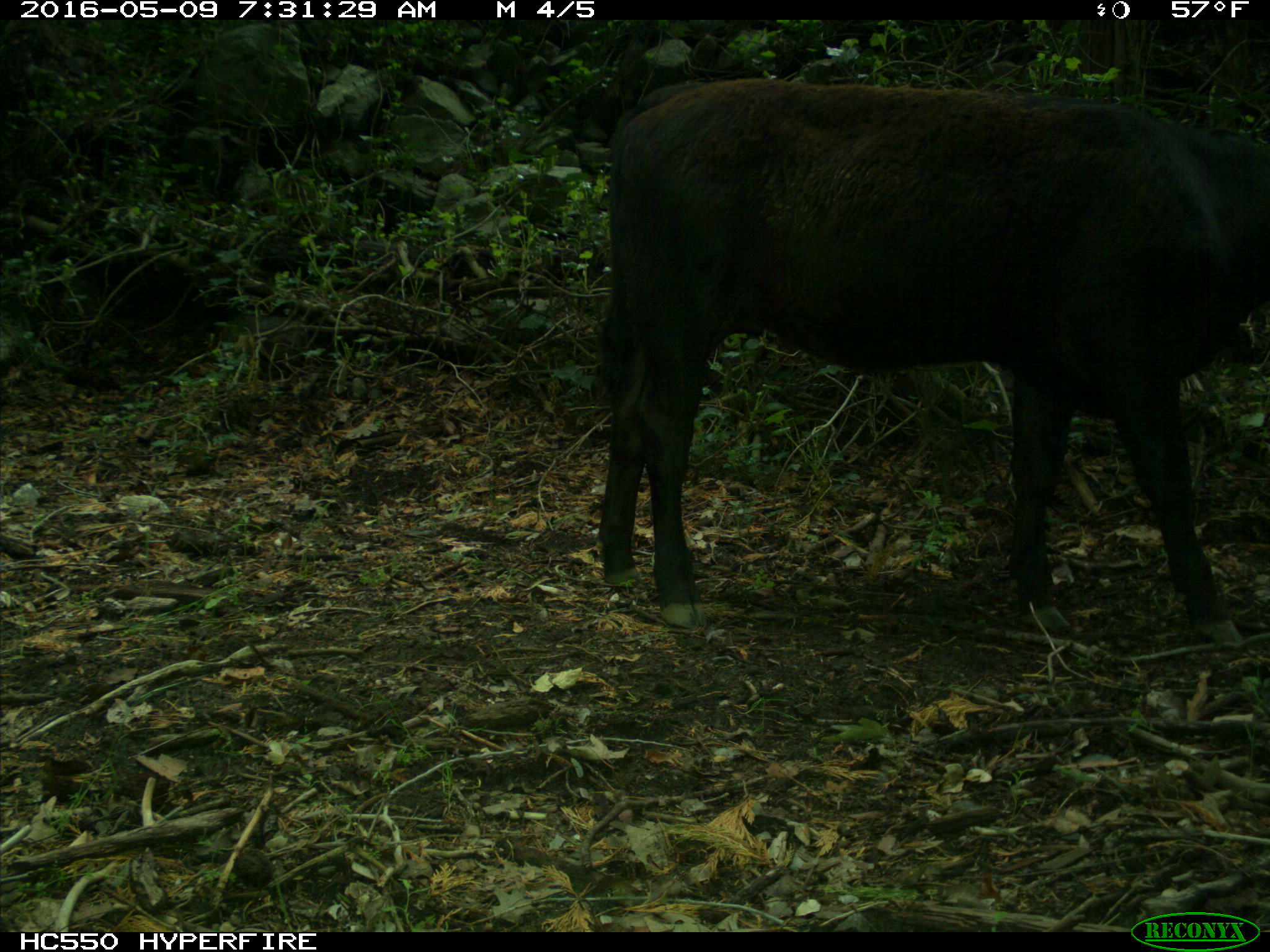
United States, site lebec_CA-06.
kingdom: Animalia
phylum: Chordata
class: Mammalia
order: Artiodactyla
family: Bovidae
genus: Bos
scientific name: Bos taurus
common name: domestic cow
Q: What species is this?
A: Bos taurus (domestic cow).